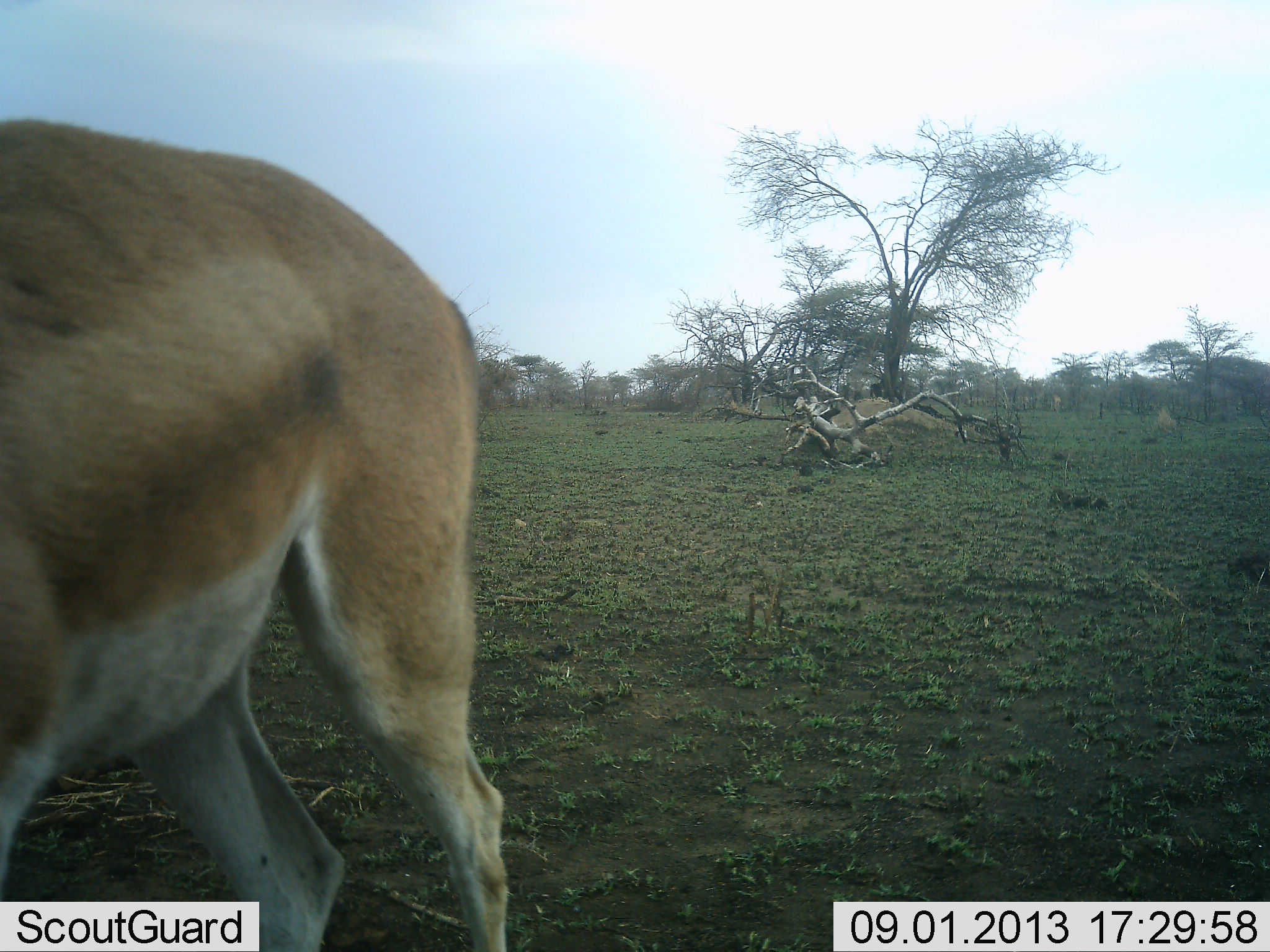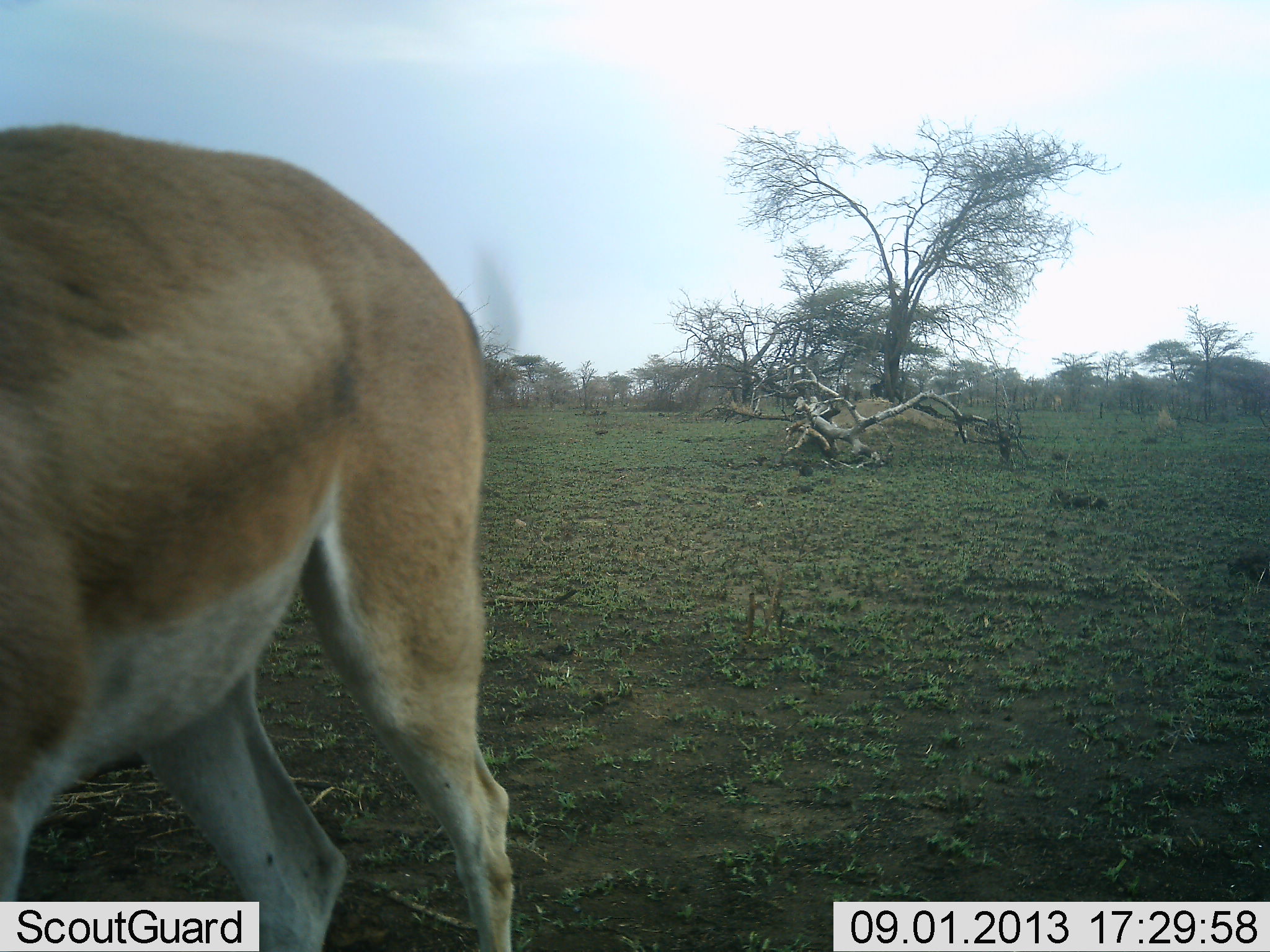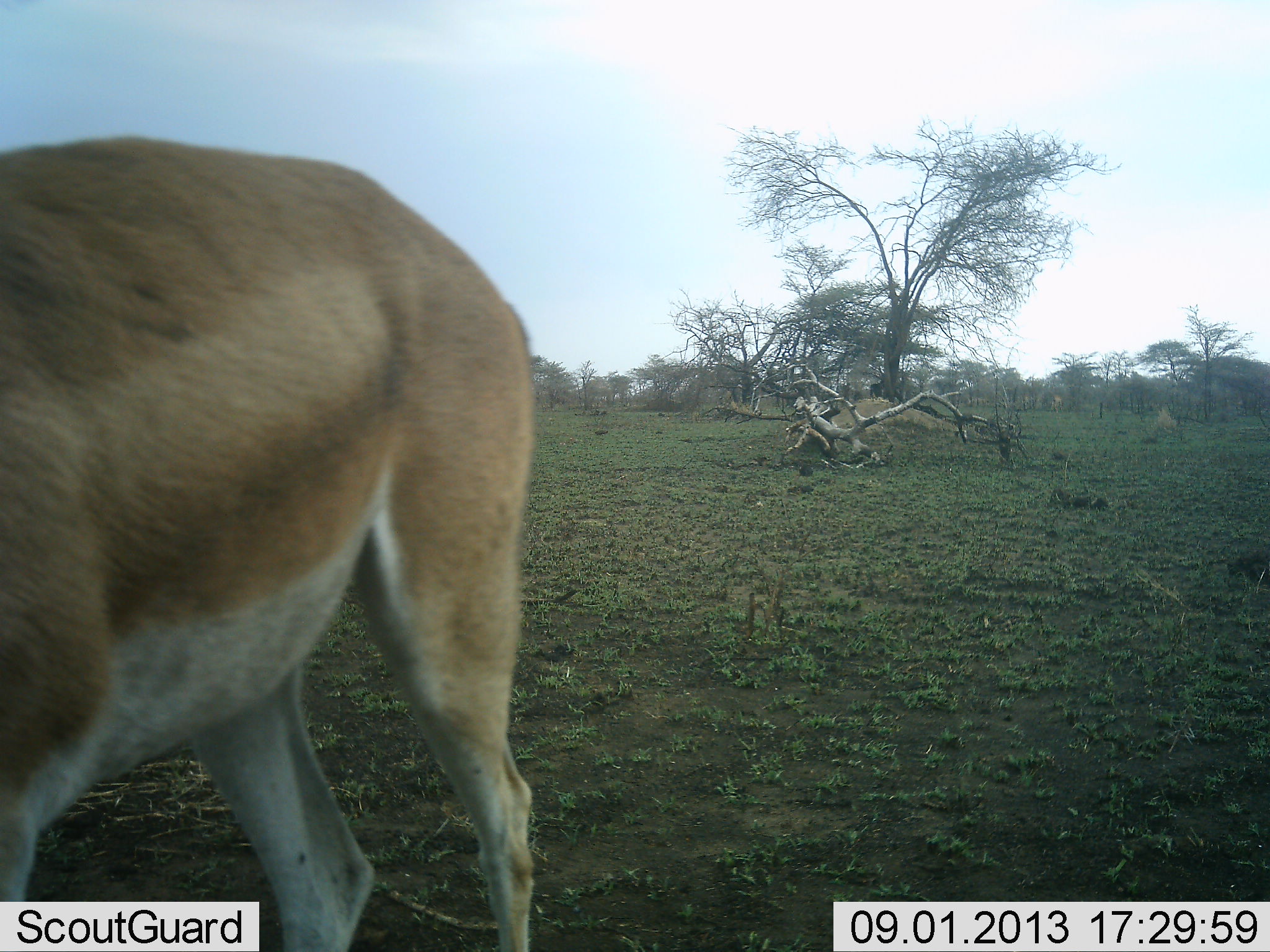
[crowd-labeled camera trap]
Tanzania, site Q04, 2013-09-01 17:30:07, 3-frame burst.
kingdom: Animalia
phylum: Chordata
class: Mammalia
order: Artiodactyla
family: Bovidae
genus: Nanger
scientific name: Nanger granti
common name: grant's gazelle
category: gazellegrants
Gazellegrants (grant's gazelle) (Nanger granti), count 1. Behavior (volunteer vote fractions): standing 71%, resting 0%, moving 29%, interacting 0%. Young present (vote fraction): 0%. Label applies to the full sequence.